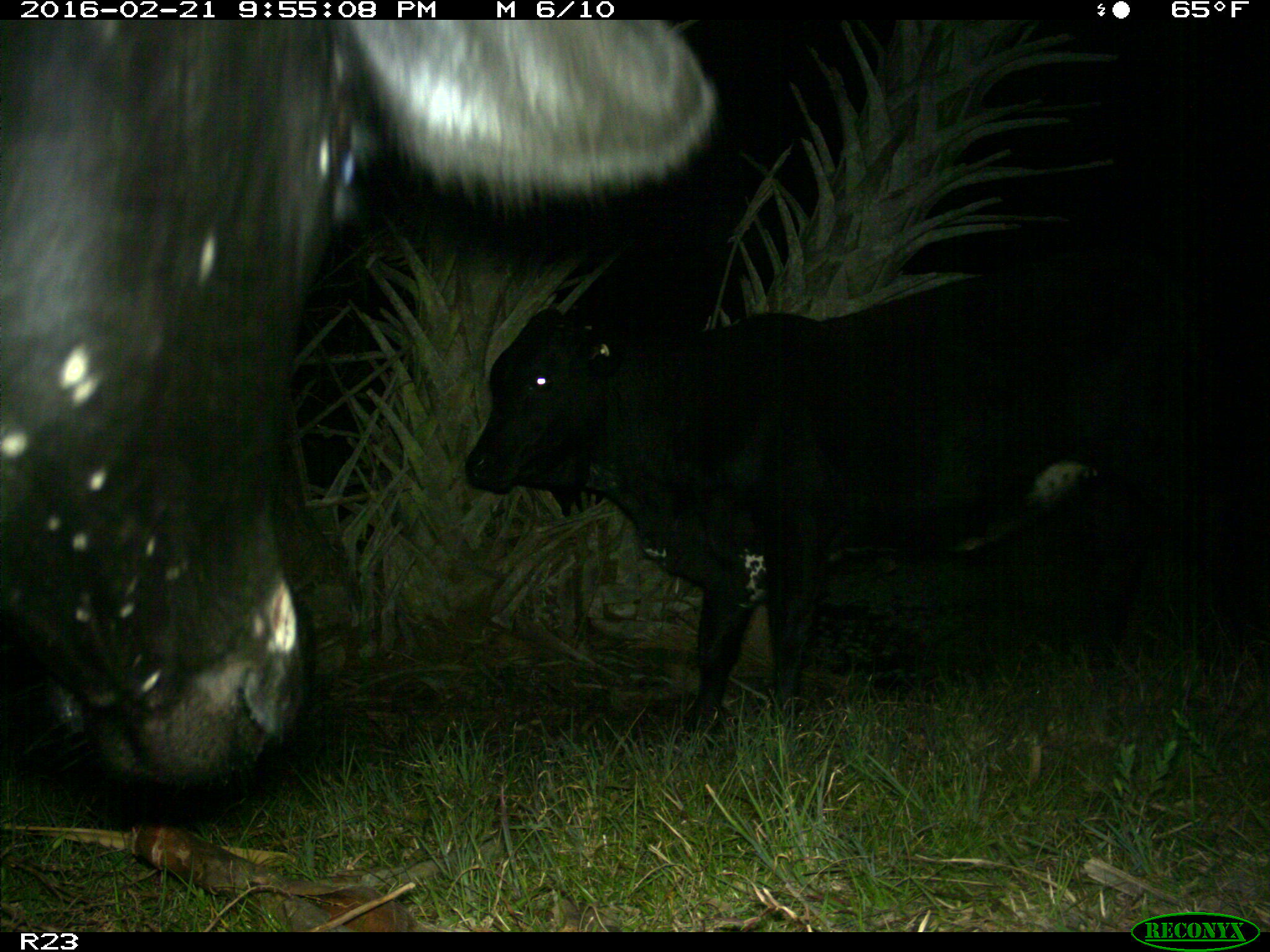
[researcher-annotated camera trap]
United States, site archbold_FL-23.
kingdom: Animalia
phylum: Chordata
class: Mammalia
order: Artiodactyla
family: Bovidae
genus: Bos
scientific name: Bos taurus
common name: domestic cow